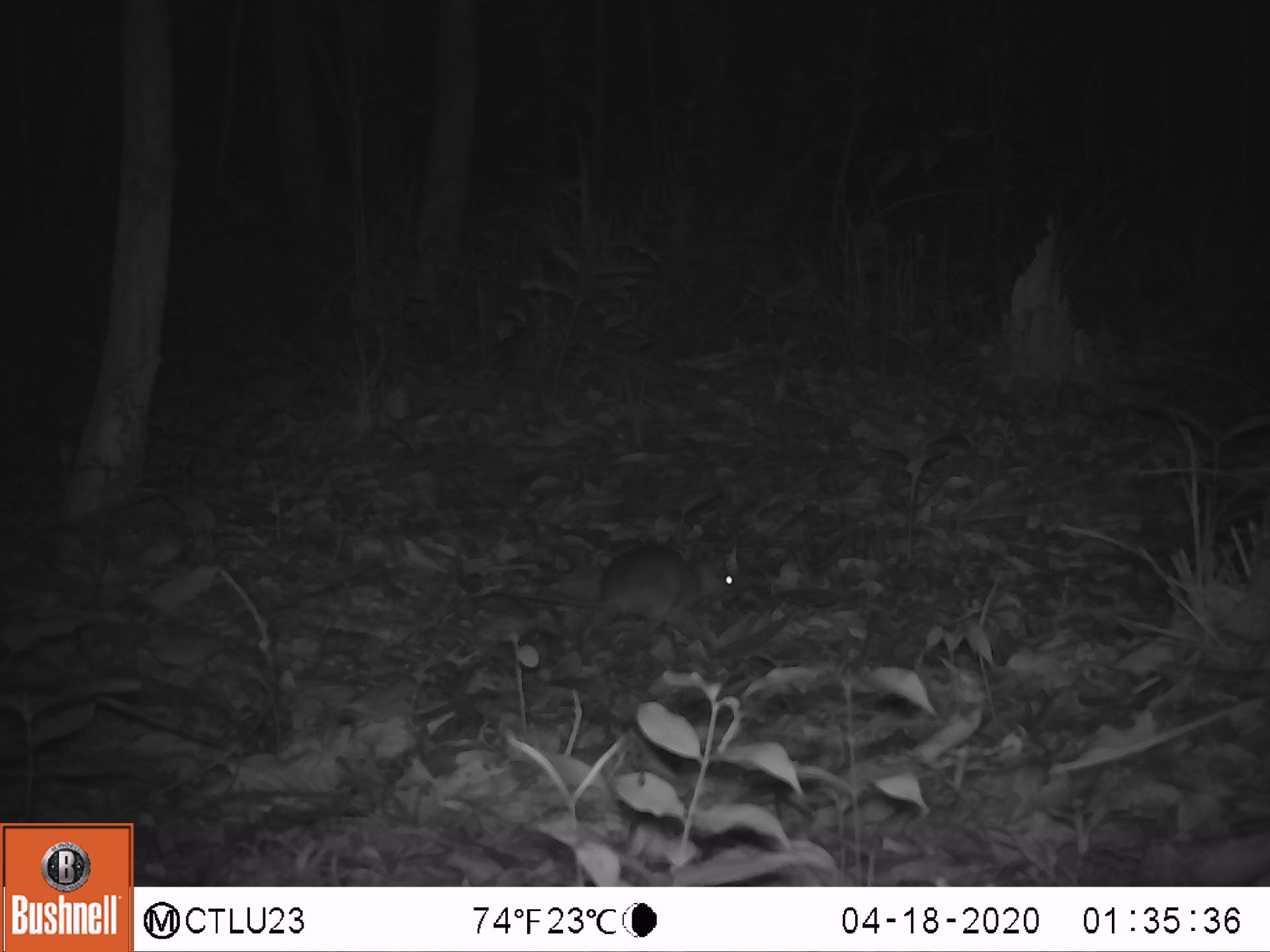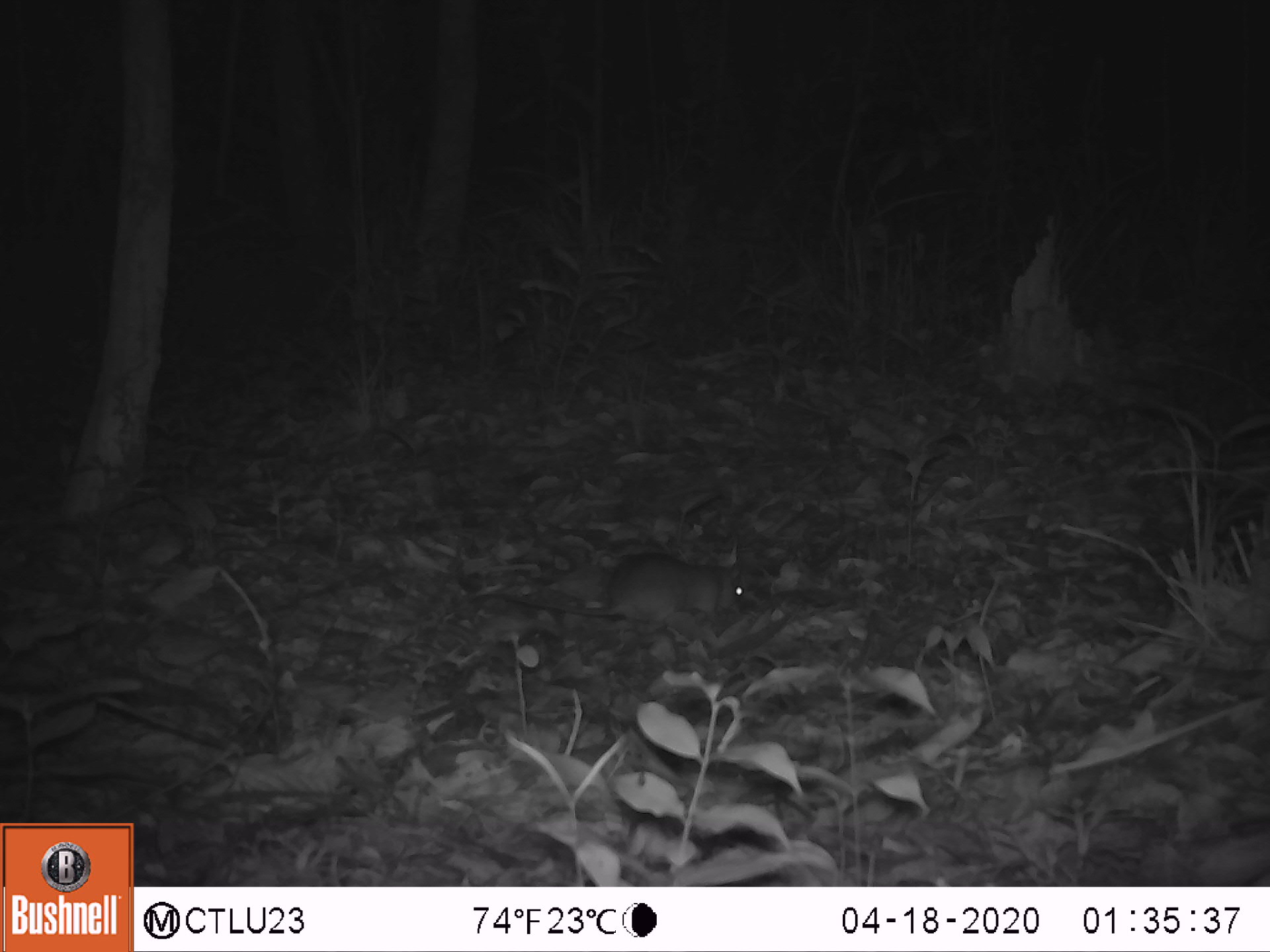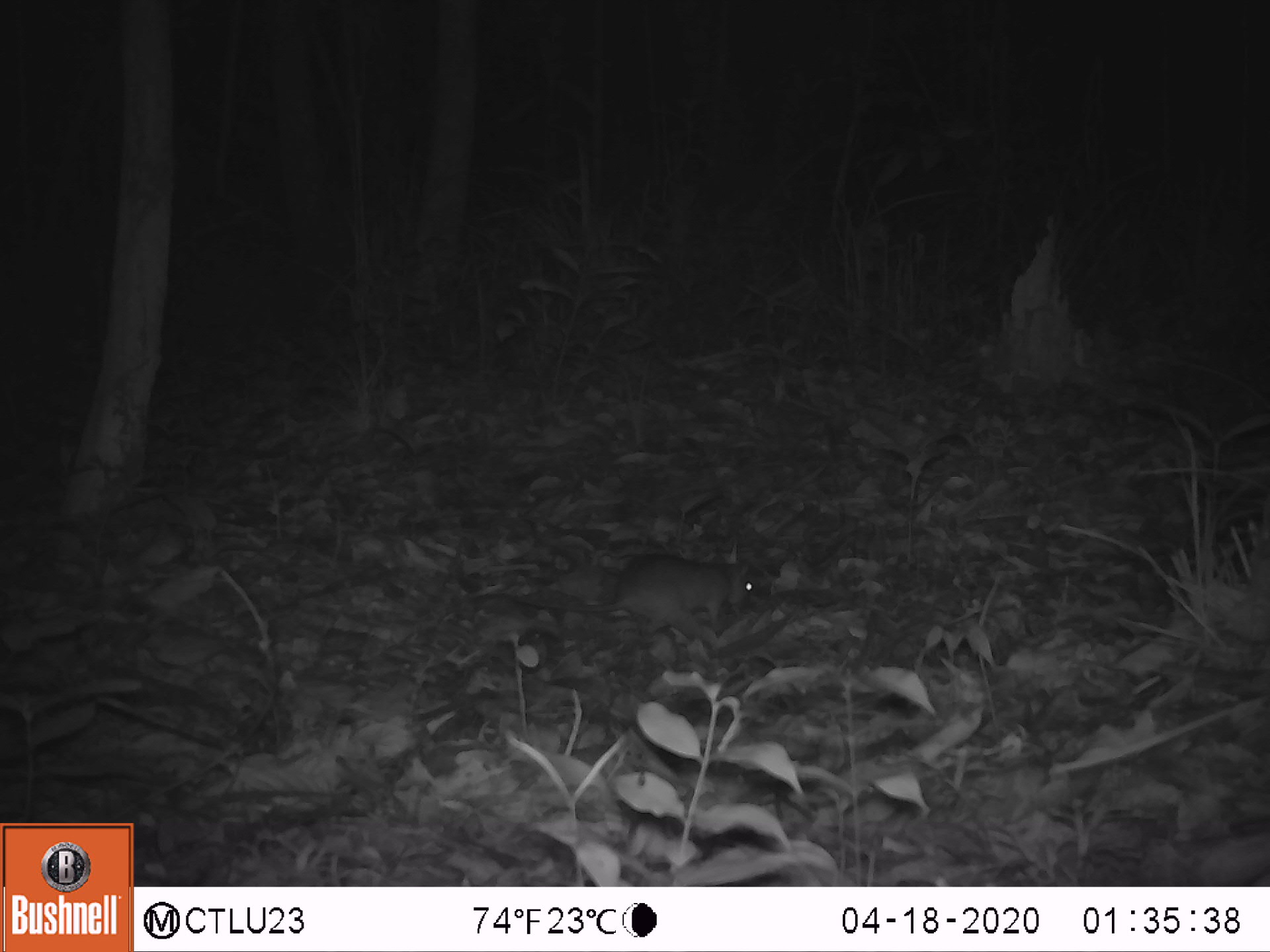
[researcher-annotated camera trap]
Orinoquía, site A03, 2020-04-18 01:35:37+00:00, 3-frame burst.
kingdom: Animalia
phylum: Chordata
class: Mammalia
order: Rodentia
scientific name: Rodentia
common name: rodent